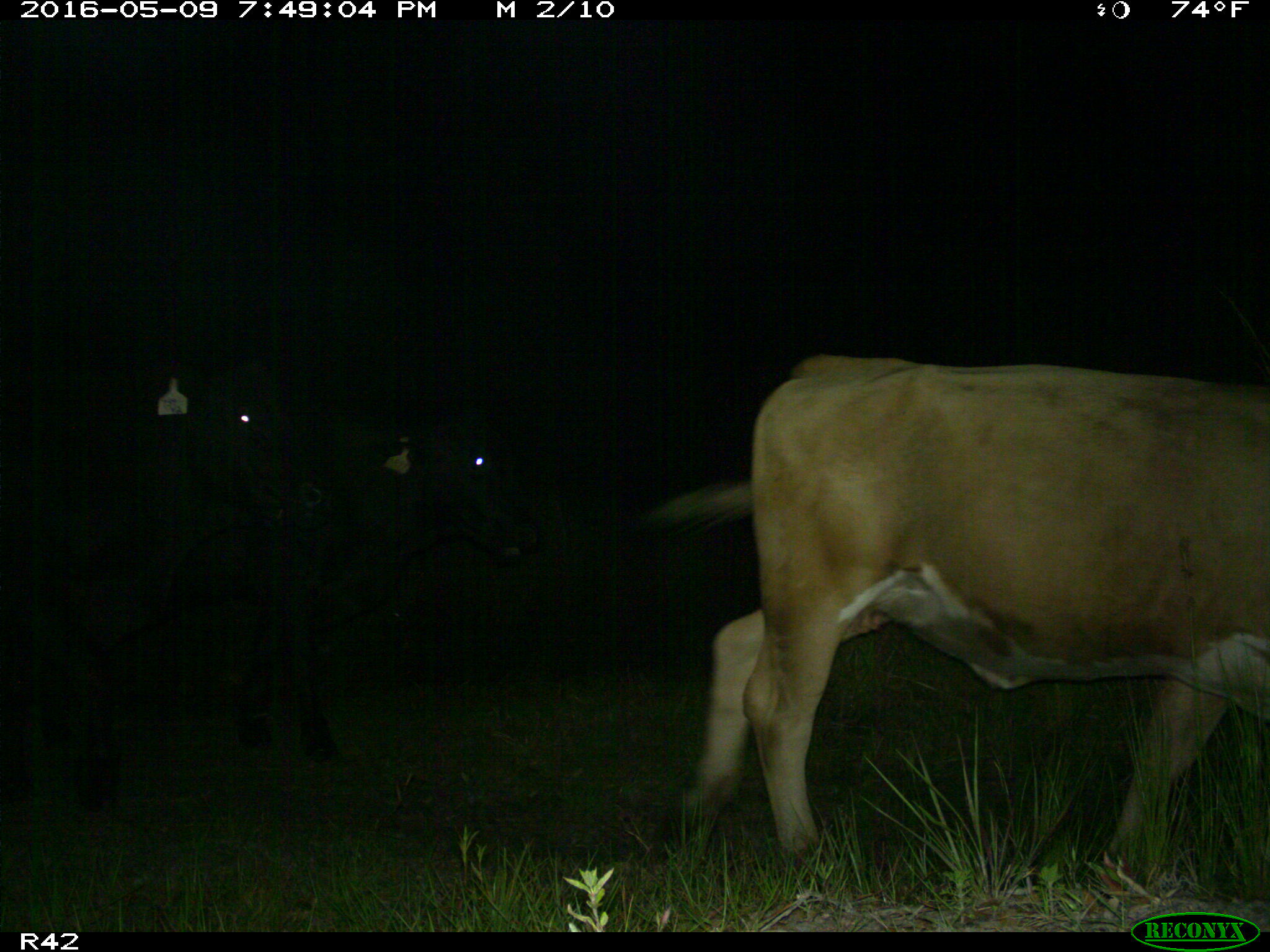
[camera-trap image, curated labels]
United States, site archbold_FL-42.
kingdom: Animalia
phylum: Chordata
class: Mammalia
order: Artiodactyla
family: Bovidae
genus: Bos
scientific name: Bos taurus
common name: domestic cow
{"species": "Bos taurus (domestic cow)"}